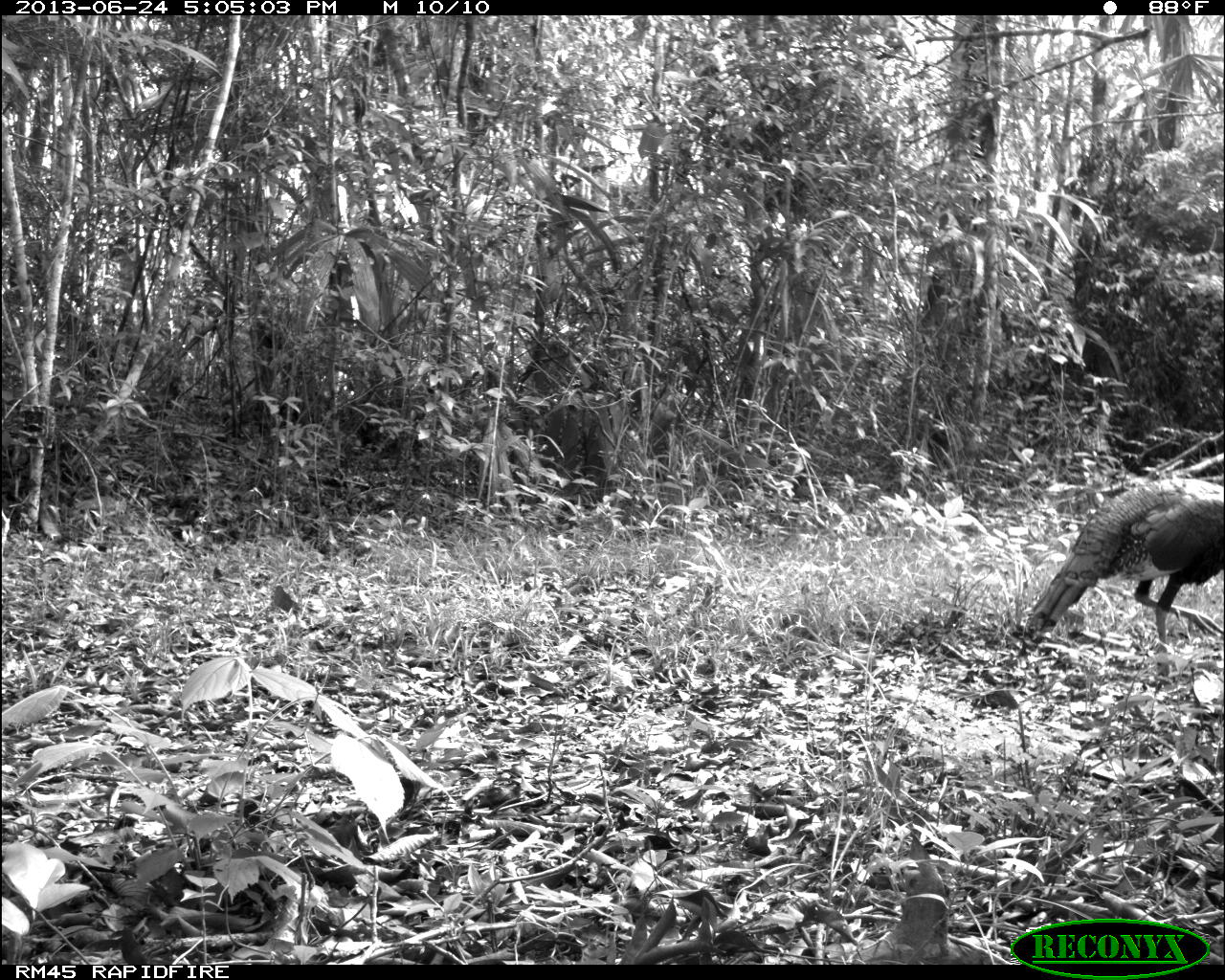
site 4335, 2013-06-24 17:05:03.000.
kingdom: Animalia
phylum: Chordata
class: Aves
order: Galliformes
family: Phasianidae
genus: Meleagris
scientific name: Meleagris ocellata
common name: ocellated turkey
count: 2